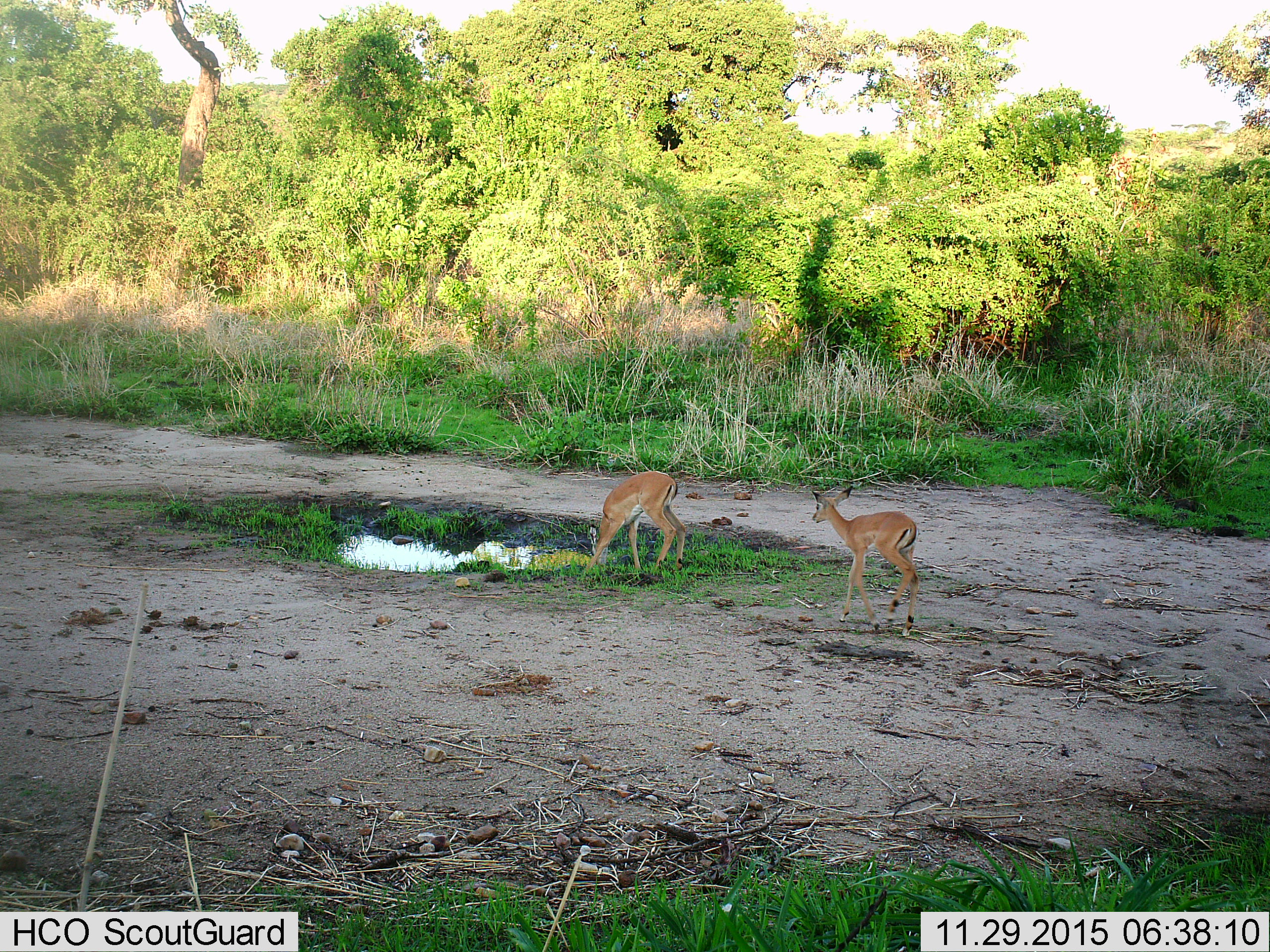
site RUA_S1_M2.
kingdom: Animalia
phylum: Chordata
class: Mammalia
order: Artiodactyla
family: Bovidae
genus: Aepyceros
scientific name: Aepyceros melampus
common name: impala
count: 2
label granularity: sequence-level